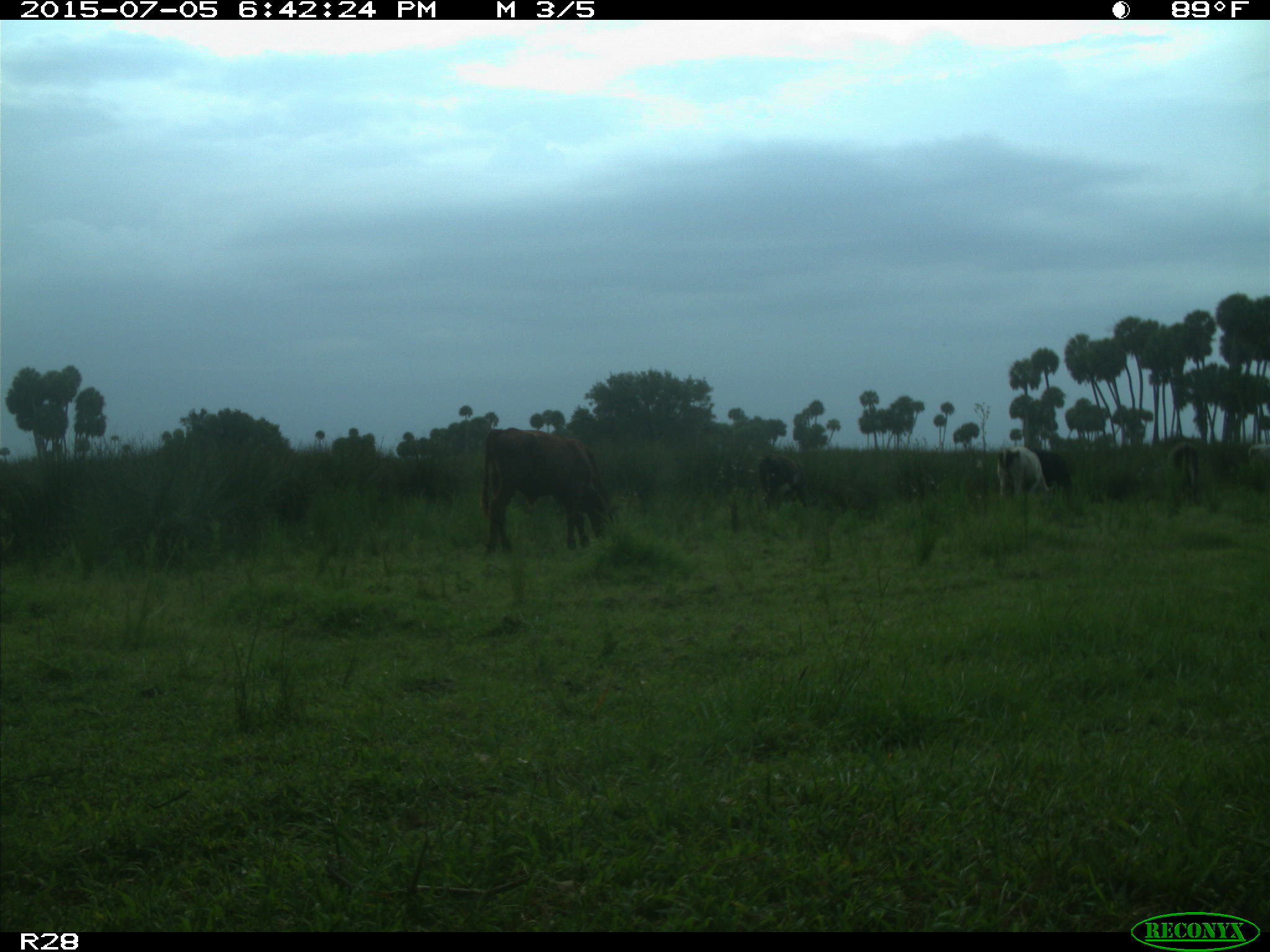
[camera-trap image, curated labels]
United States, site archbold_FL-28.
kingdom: Animalia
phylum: Chordata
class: Mammalia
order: Artiodactyla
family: Bovidae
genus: Bos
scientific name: Bos taurus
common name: domestic cow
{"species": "Bos taurus (domestic cow)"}